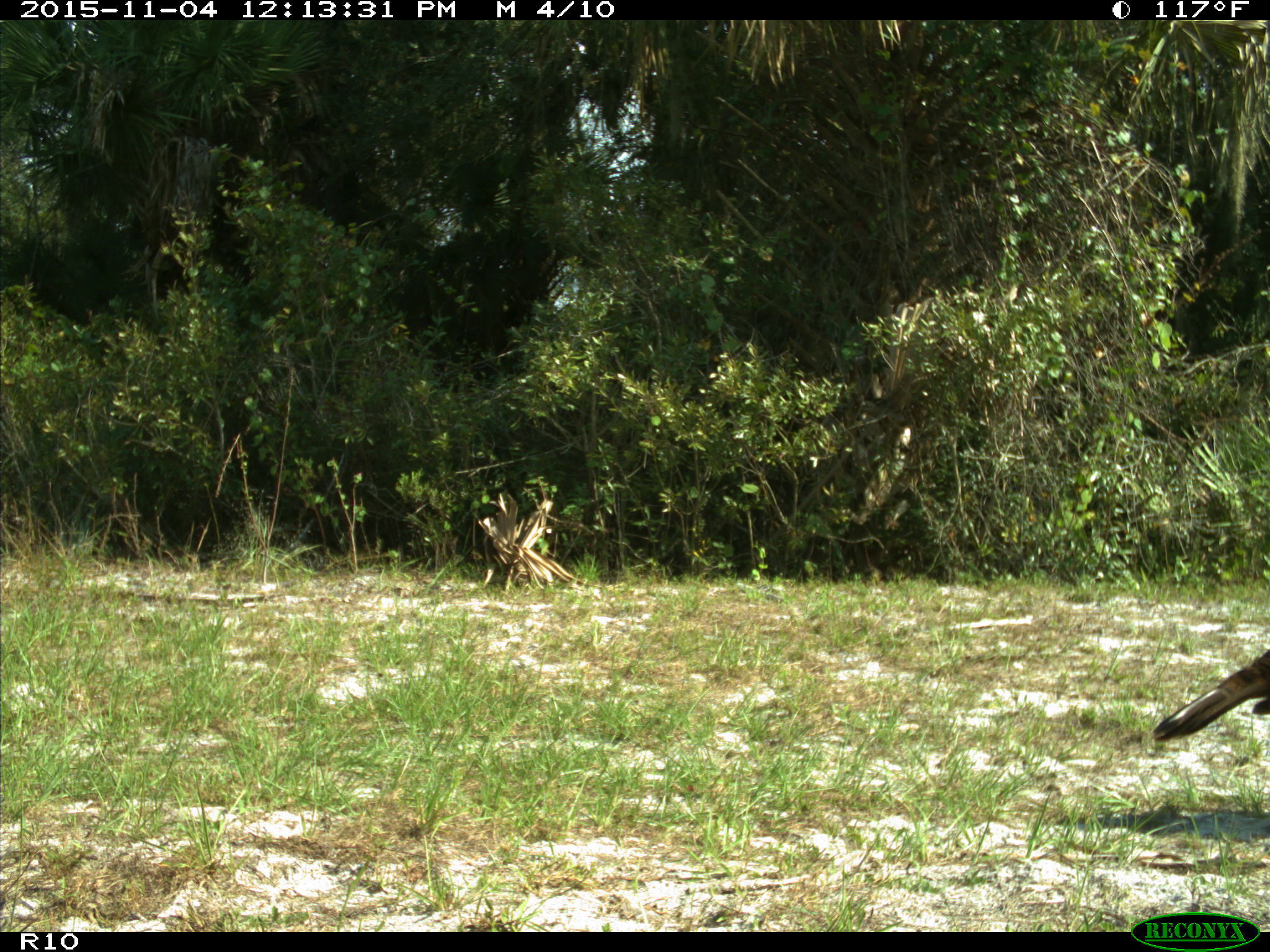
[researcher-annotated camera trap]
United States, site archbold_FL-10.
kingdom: Animalia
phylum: Chordata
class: Aves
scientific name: Aves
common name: birds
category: unidentified bird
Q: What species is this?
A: Unidentified bird (birds) (Aves).